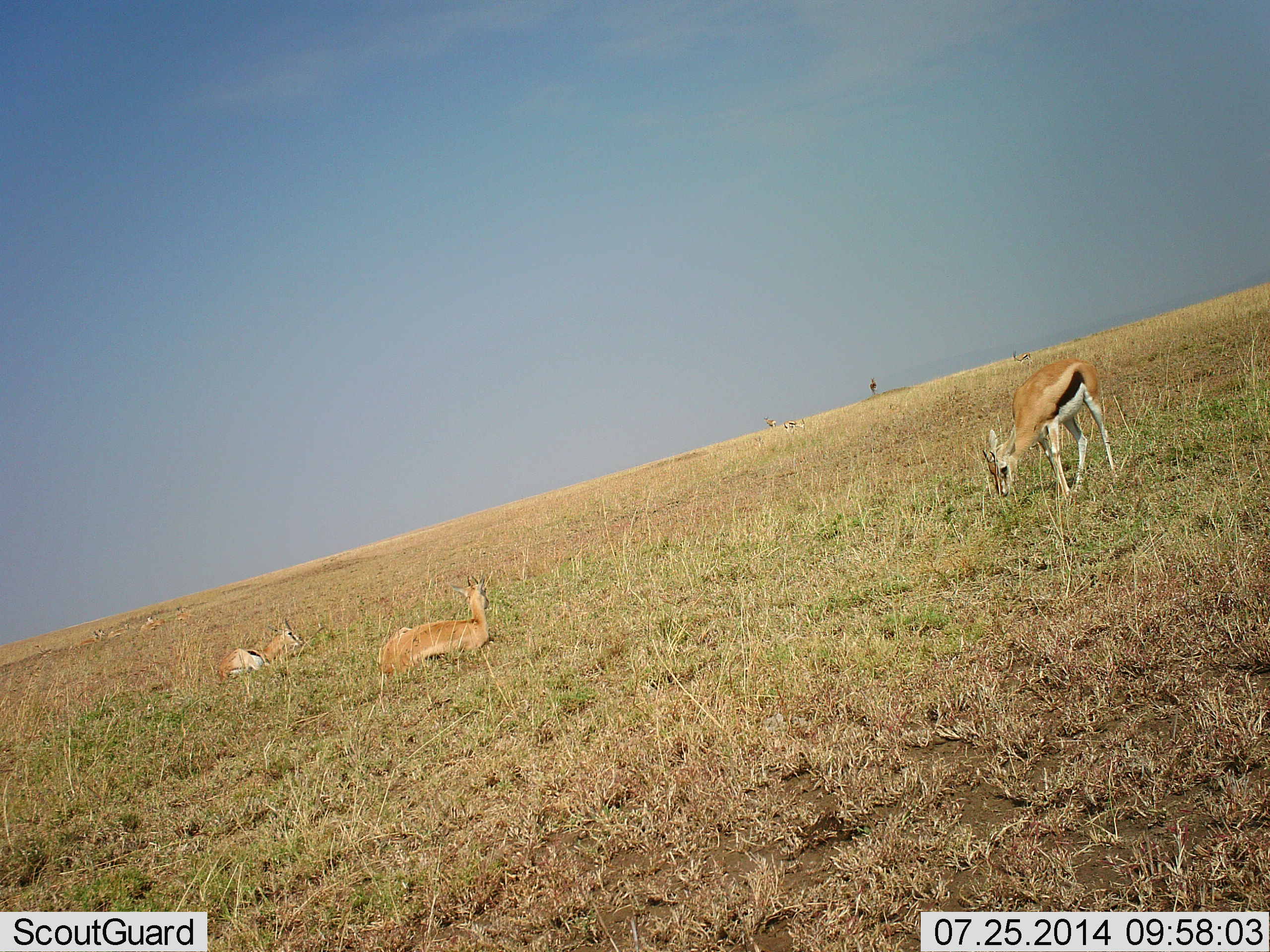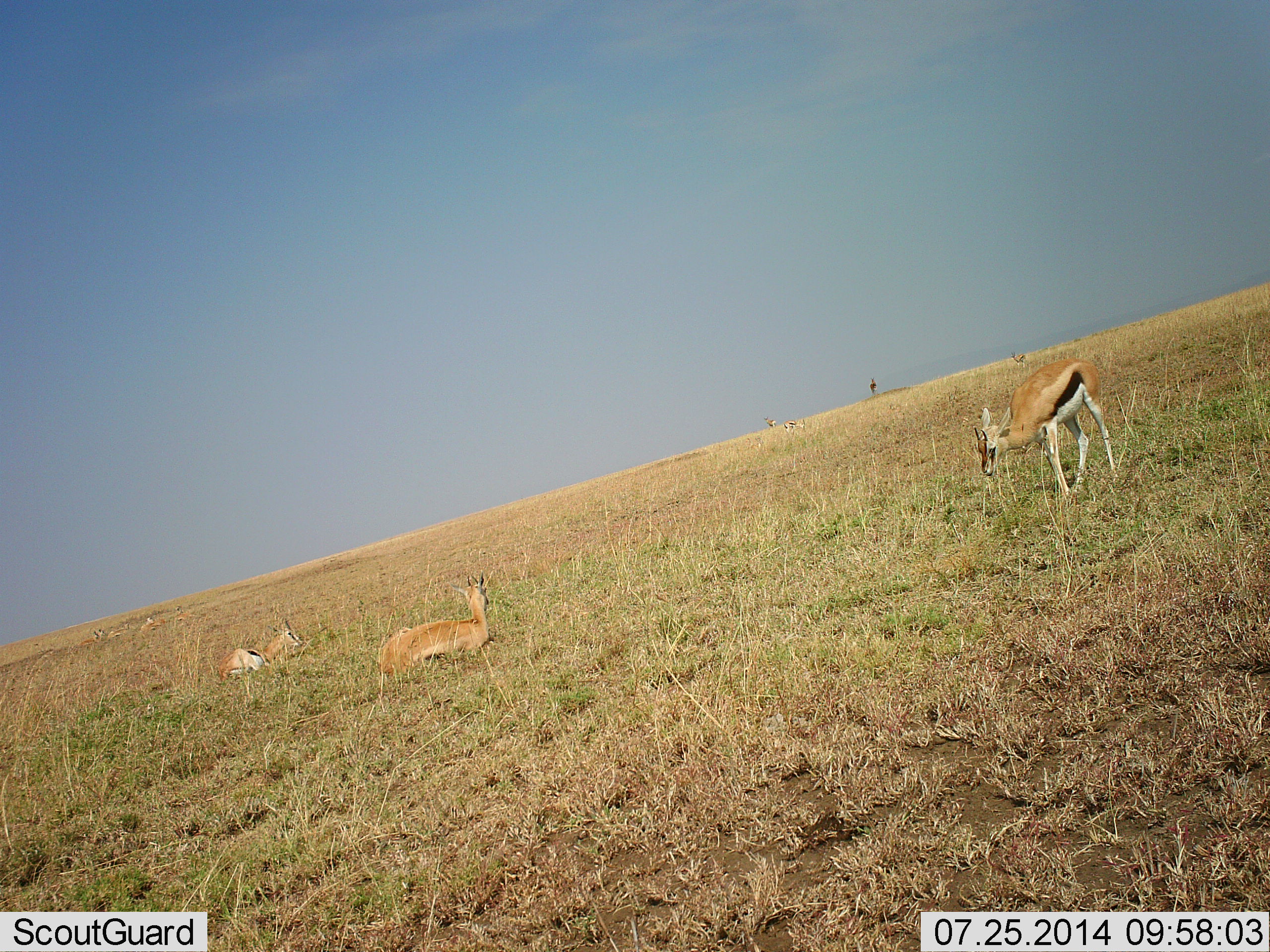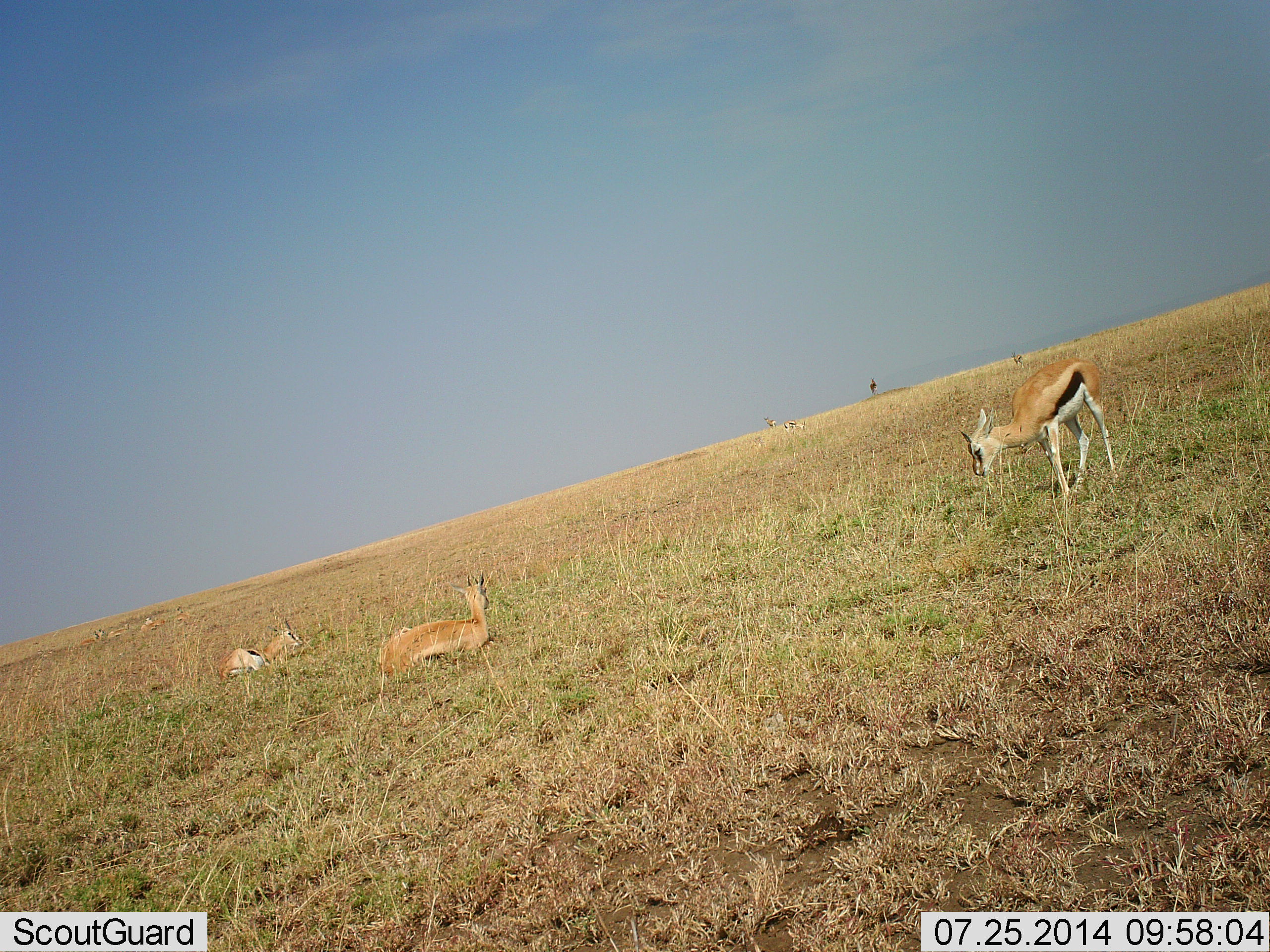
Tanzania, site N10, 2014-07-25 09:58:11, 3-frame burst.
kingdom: Animalia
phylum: Chordata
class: Mammalia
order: Artiodactyla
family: Bovidae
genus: Eudorcas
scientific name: Eudorcas thomsonii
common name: thomson's gazelle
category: gazellethomsons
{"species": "gazellethomsons (thomson's gazelle) (Eudorcas thomsonii)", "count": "3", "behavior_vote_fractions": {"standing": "40%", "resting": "100%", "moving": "10%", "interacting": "0%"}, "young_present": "10%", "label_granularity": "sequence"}